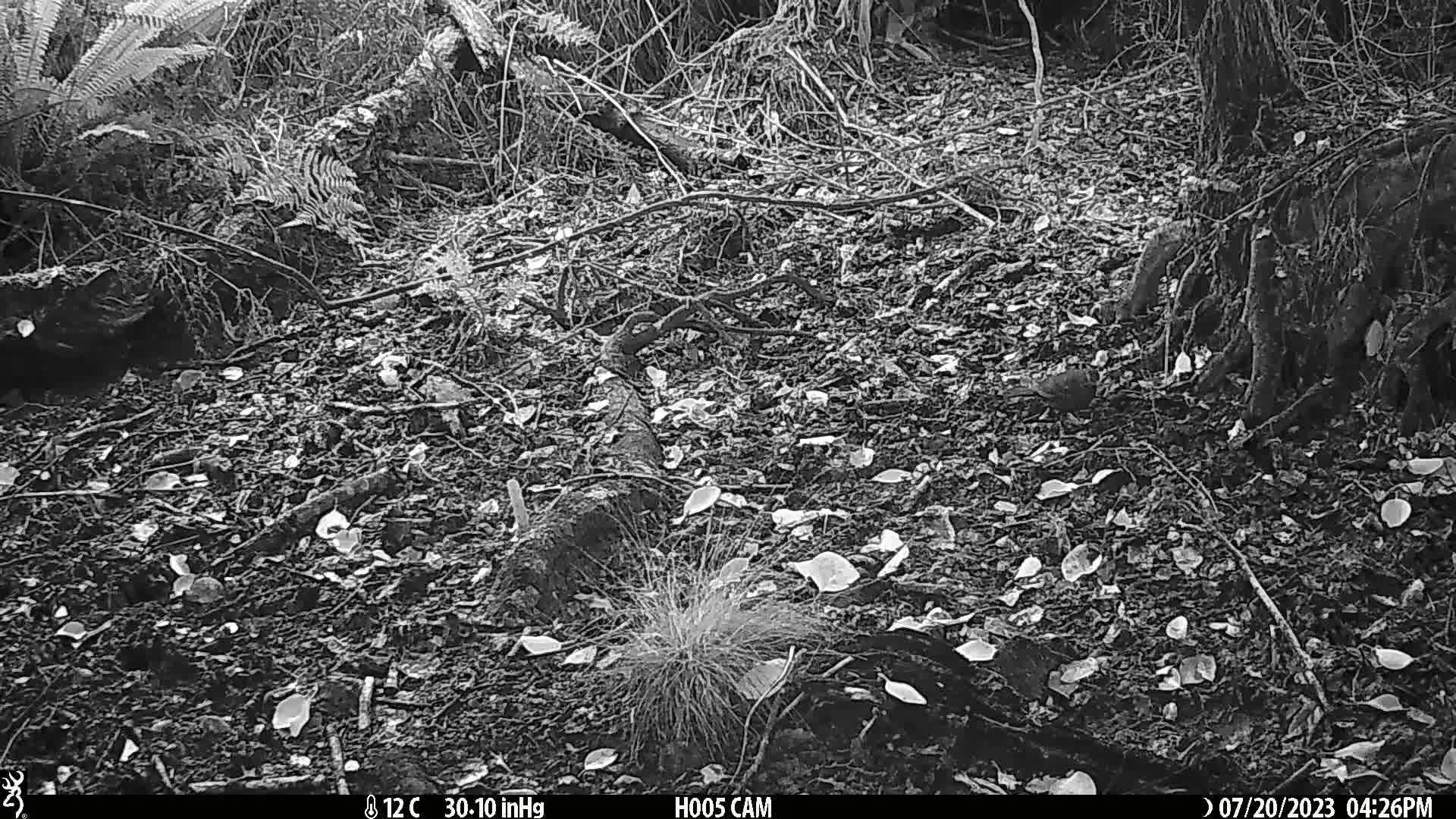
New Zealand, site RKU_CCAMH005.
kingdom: Animalia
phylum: Chordata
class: Aves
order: Passeriformes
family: Turdidae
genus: Turdus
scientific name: Turdus merula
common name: eurasian blackbird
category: blackbird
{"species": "blackbird (eurasian blackbird) (Turdus merula)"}